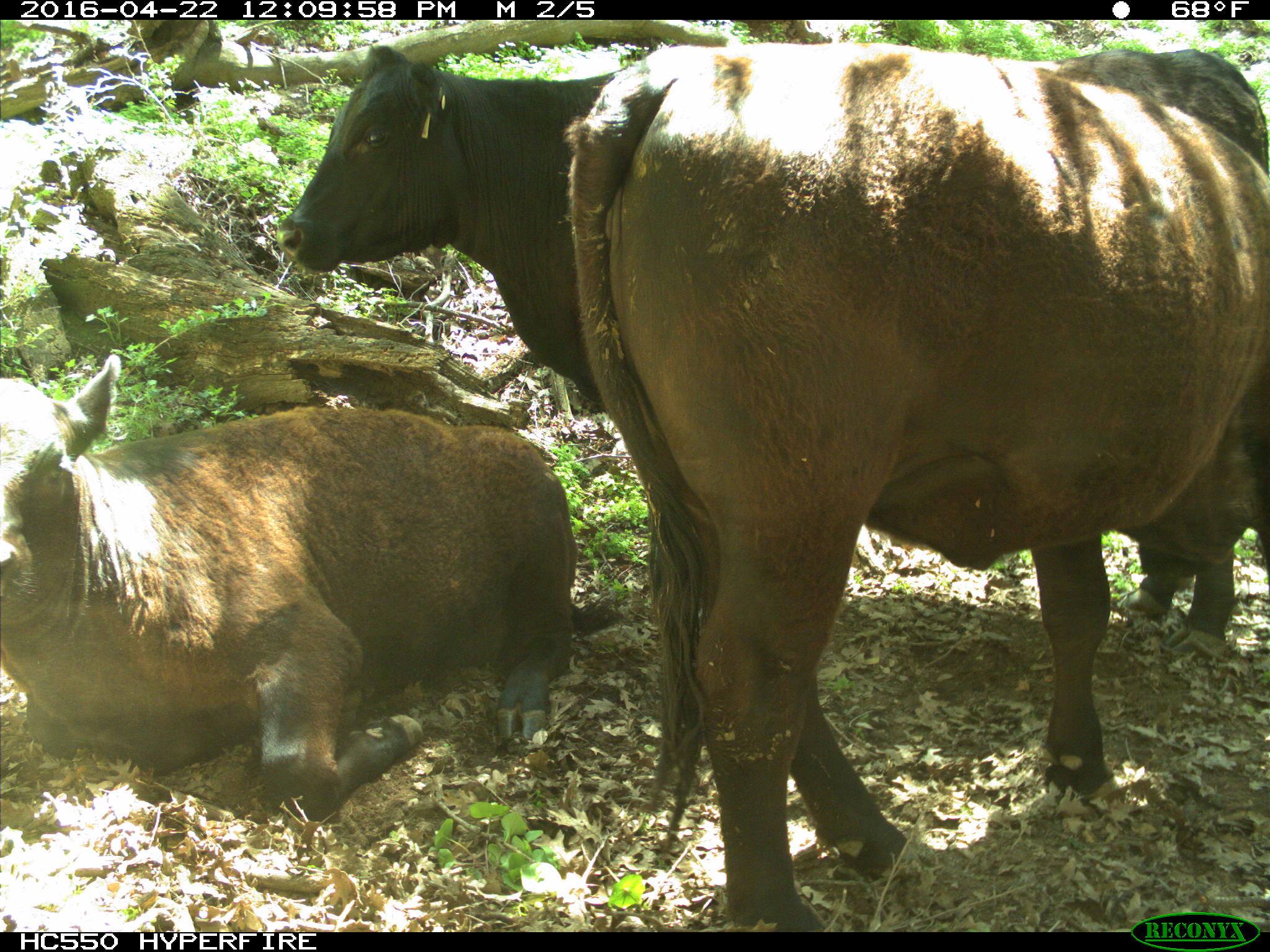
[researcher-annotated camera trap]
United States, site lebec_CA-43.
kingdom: Animalia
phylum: Chordata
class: Mammalia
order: Artiodactyla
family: Bovidae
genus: Bos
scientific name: Bos taurus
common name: domestic cow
Bos taurus (domestic cow).